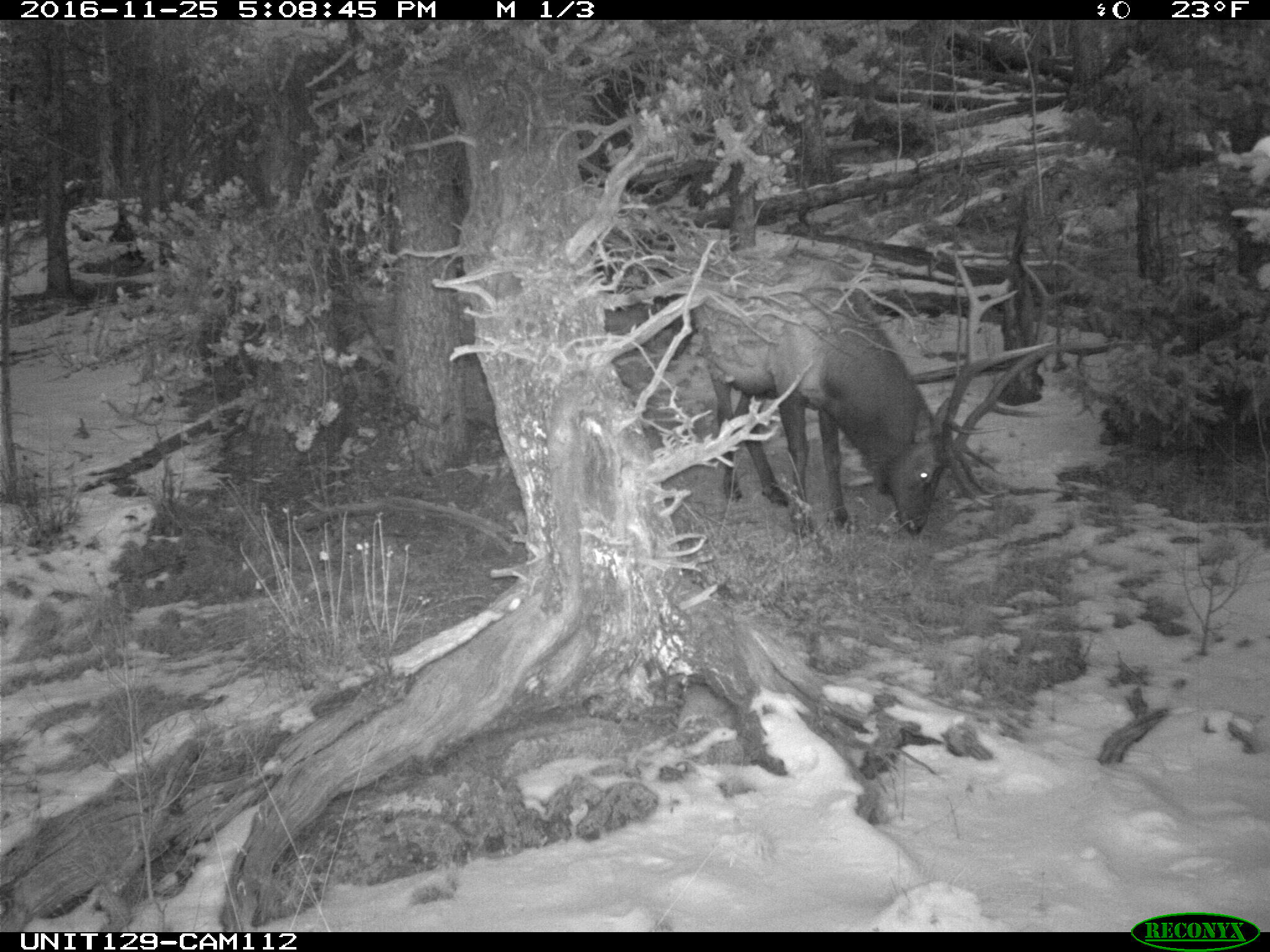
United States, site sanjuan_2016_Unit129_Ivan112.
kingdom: Animalia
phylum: Chordata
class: Mammalia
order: Artiodactyla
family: Cervidae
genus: Cervus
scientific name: Cervus elaphus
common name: red deer